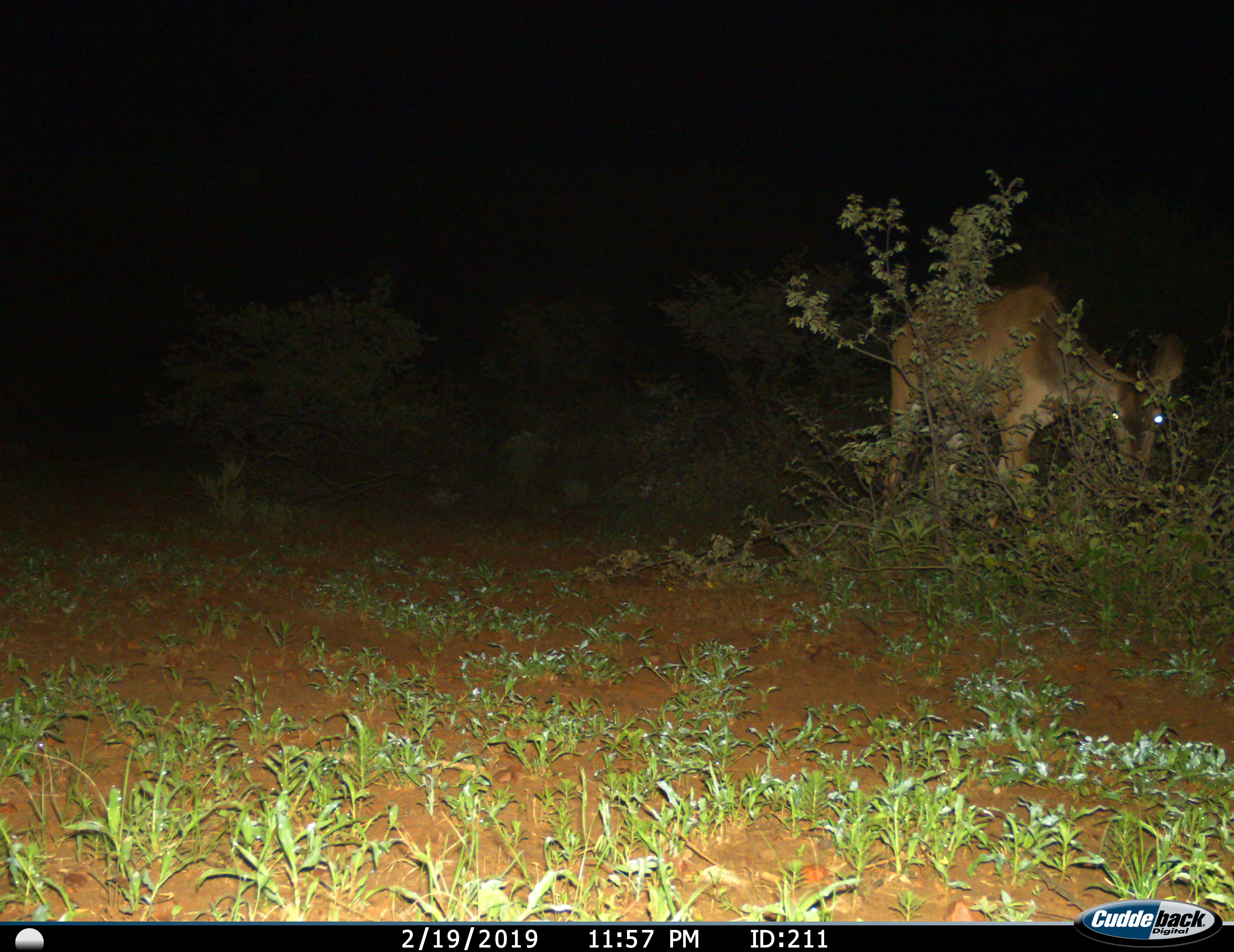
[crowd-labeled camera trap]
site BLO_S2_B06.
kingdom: Animalia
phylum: Chordata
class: Mammalia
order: Artiodactyla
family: Bovidae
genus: Aepyceros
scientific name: Aepyceros melampus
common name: impala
Impala (Aepyceros melampus), count 1. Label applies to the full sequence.